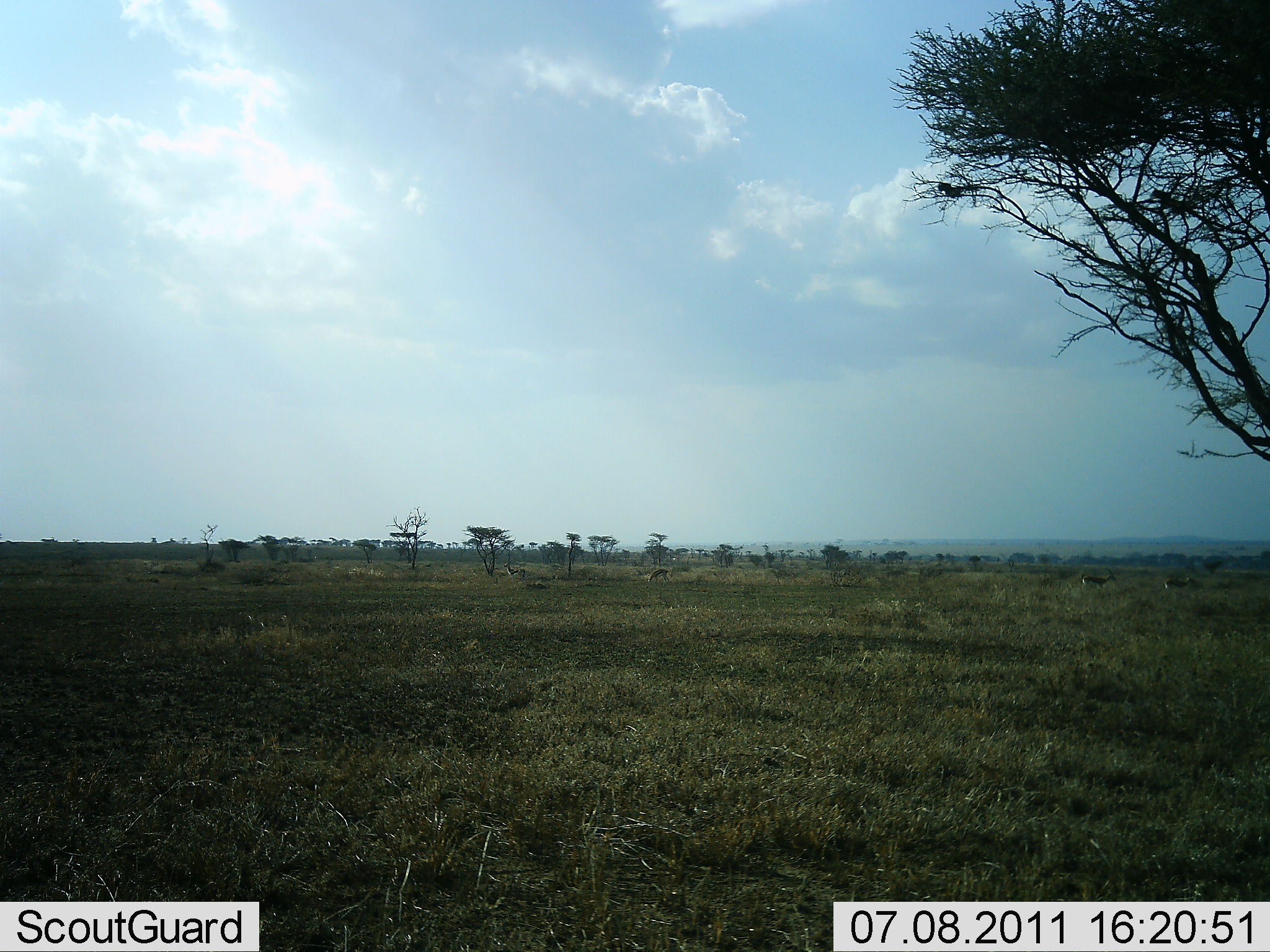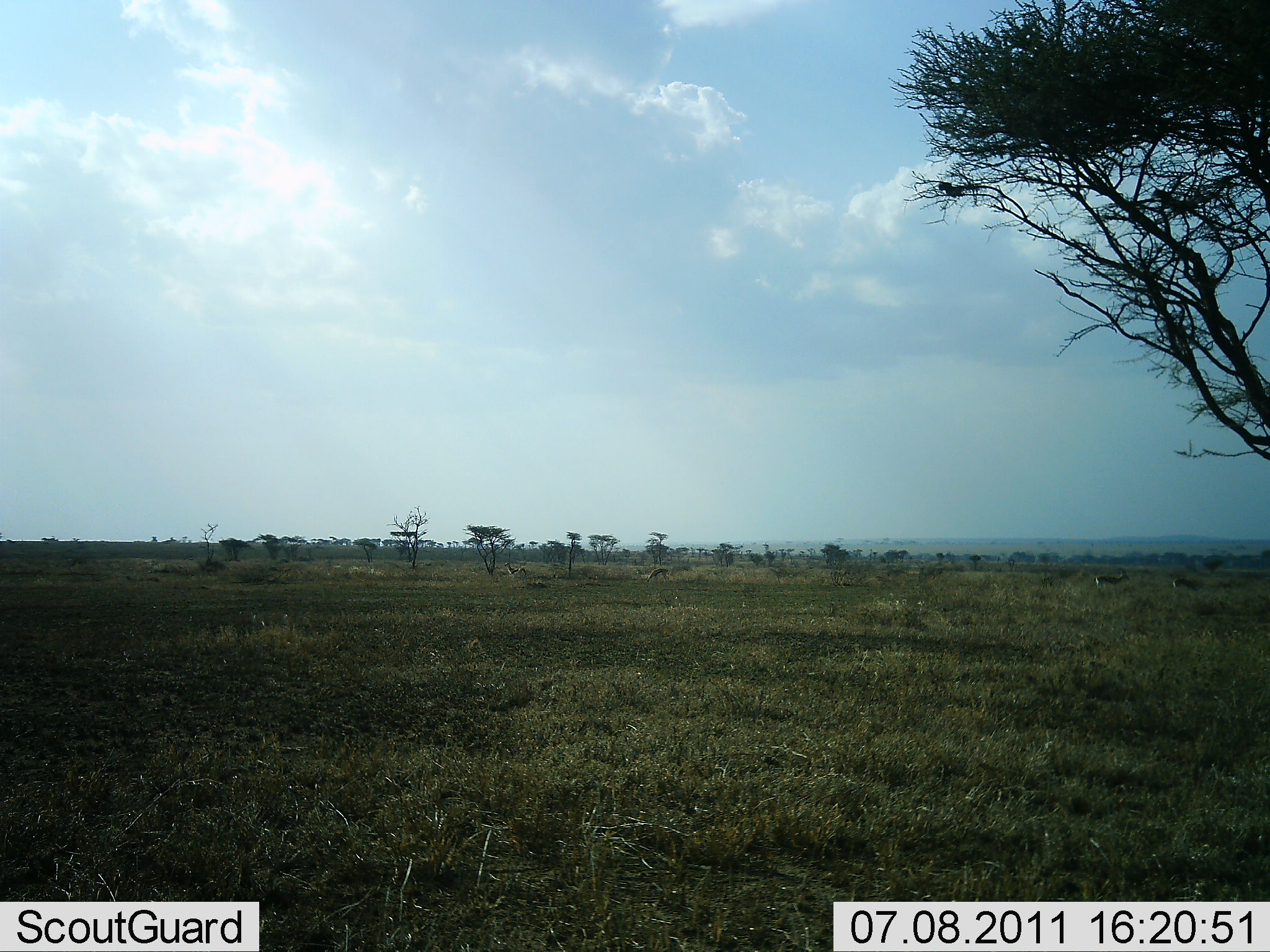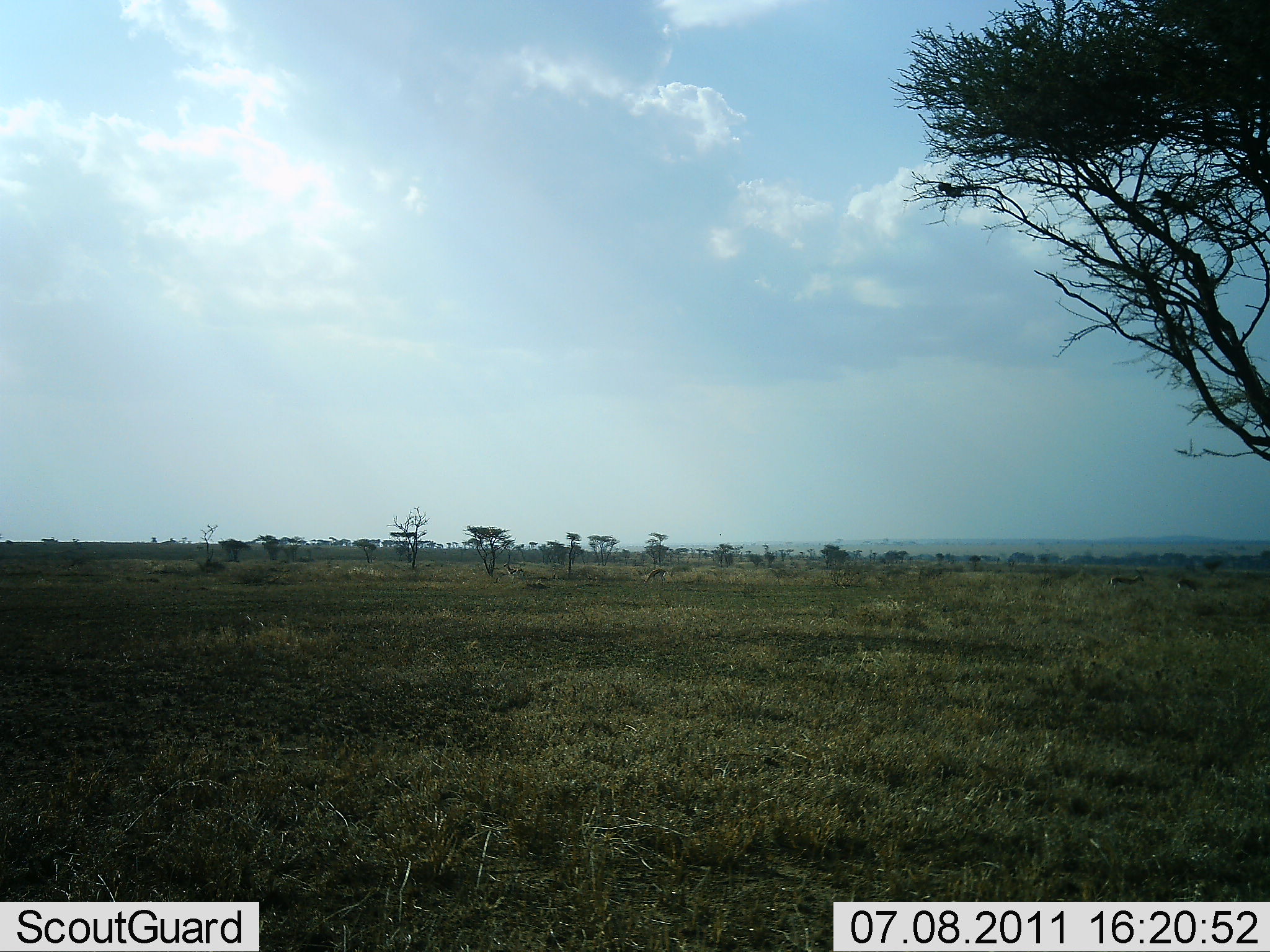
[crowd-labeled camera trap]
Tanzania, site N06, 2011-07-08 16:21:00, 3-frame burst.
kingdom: Animalia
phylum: Chordata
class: Mammalia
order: Artiodactyla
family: Bovidae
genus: Eudorcas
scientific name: Eudorcas thomsonii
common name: thomson's gazelle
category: gazellethomsons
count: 3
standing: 40%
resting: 40%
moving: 100%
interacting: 0%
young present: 0%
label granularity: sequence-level